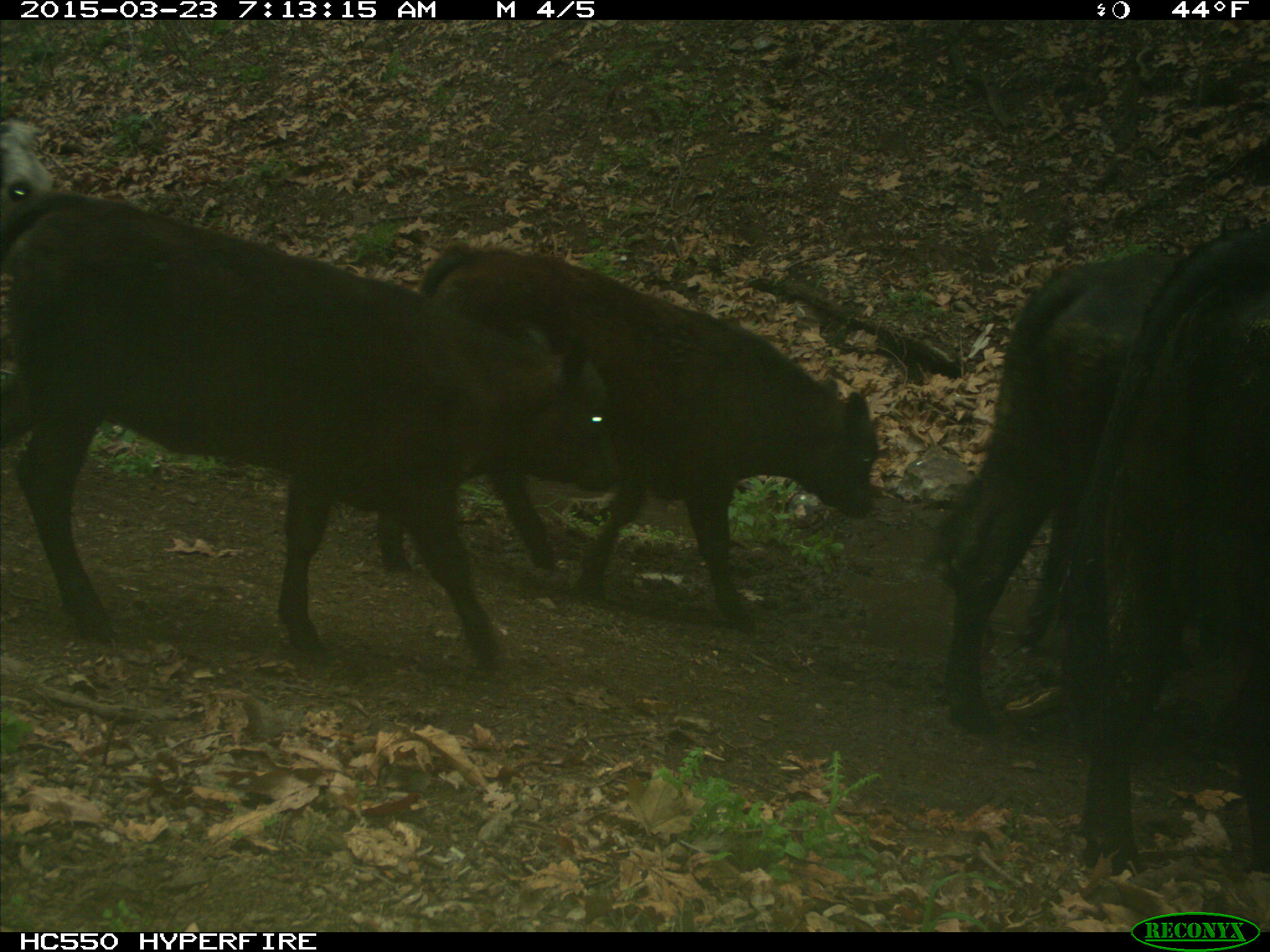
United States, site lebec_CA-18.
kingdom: Animalia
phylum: Chordata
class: Mammalia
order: Artiodactyla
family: Bovidae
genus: Bos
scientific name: Bos taurus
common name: domestic cow